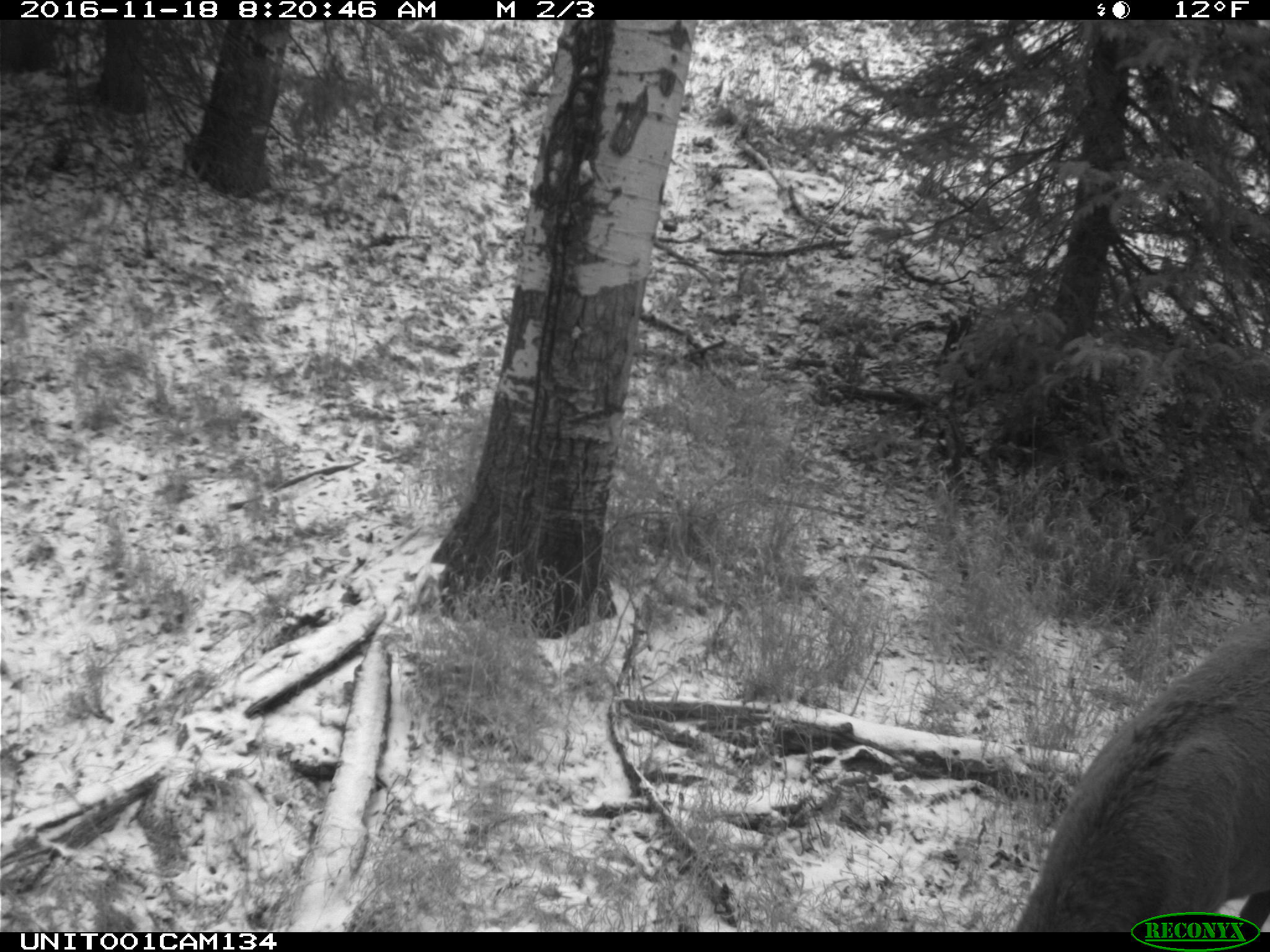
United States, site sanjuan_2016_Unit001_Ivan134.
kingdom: Animalia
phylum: Chordata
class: Mammalia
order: Artiodactyla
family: Cervidae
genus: Cervus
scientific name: Cervus elaphus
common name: red deer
Cervus elaphus (red deer).